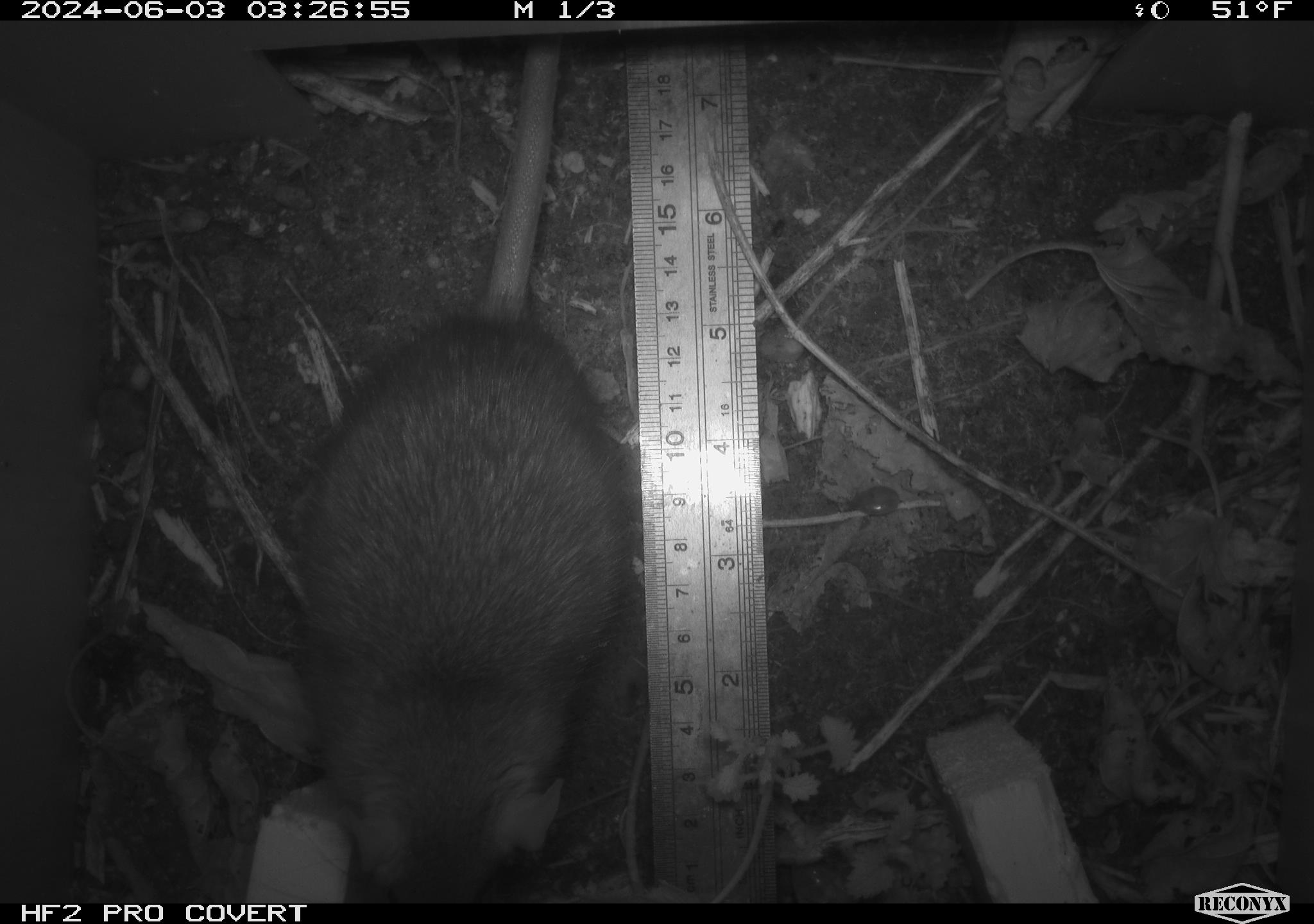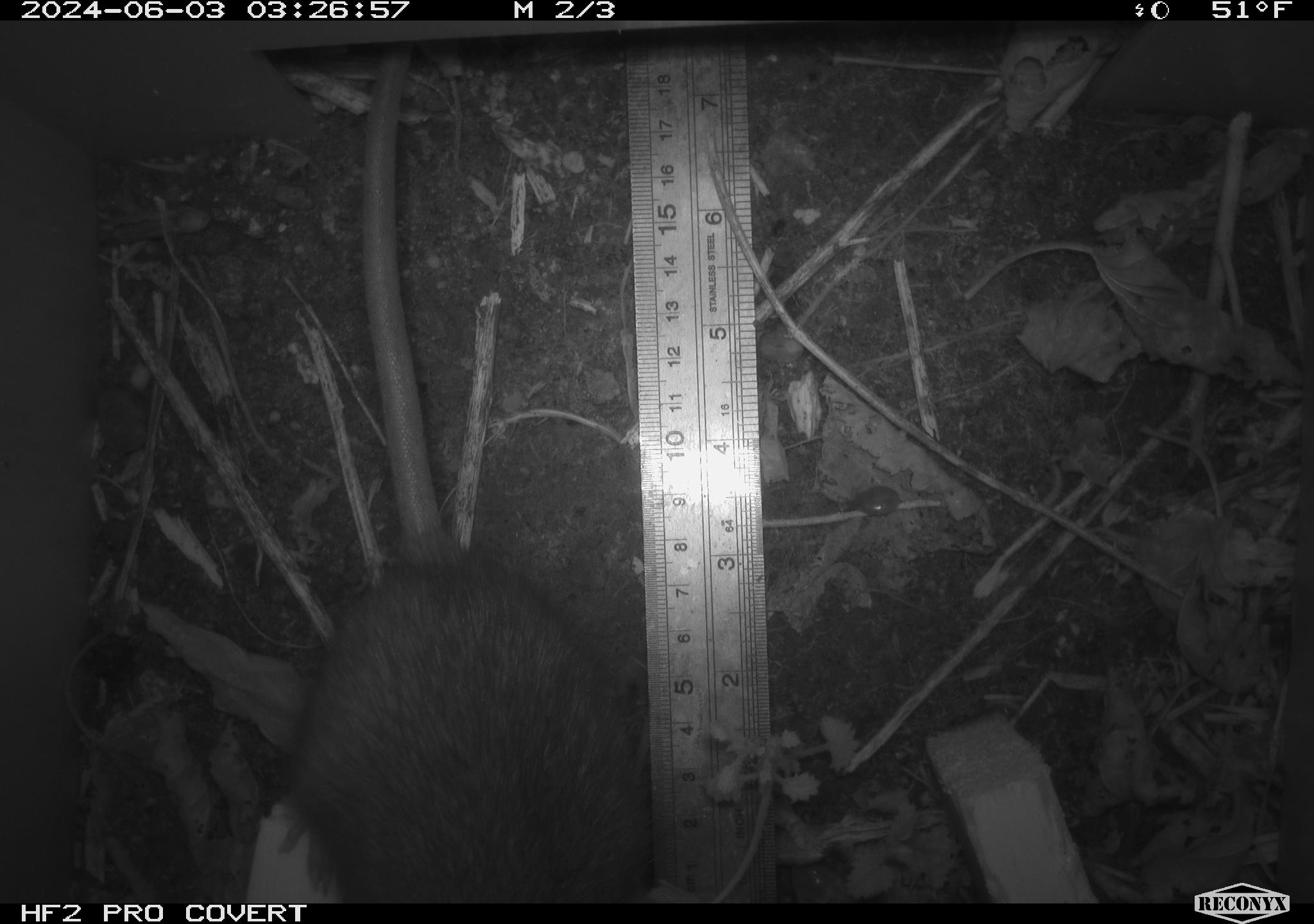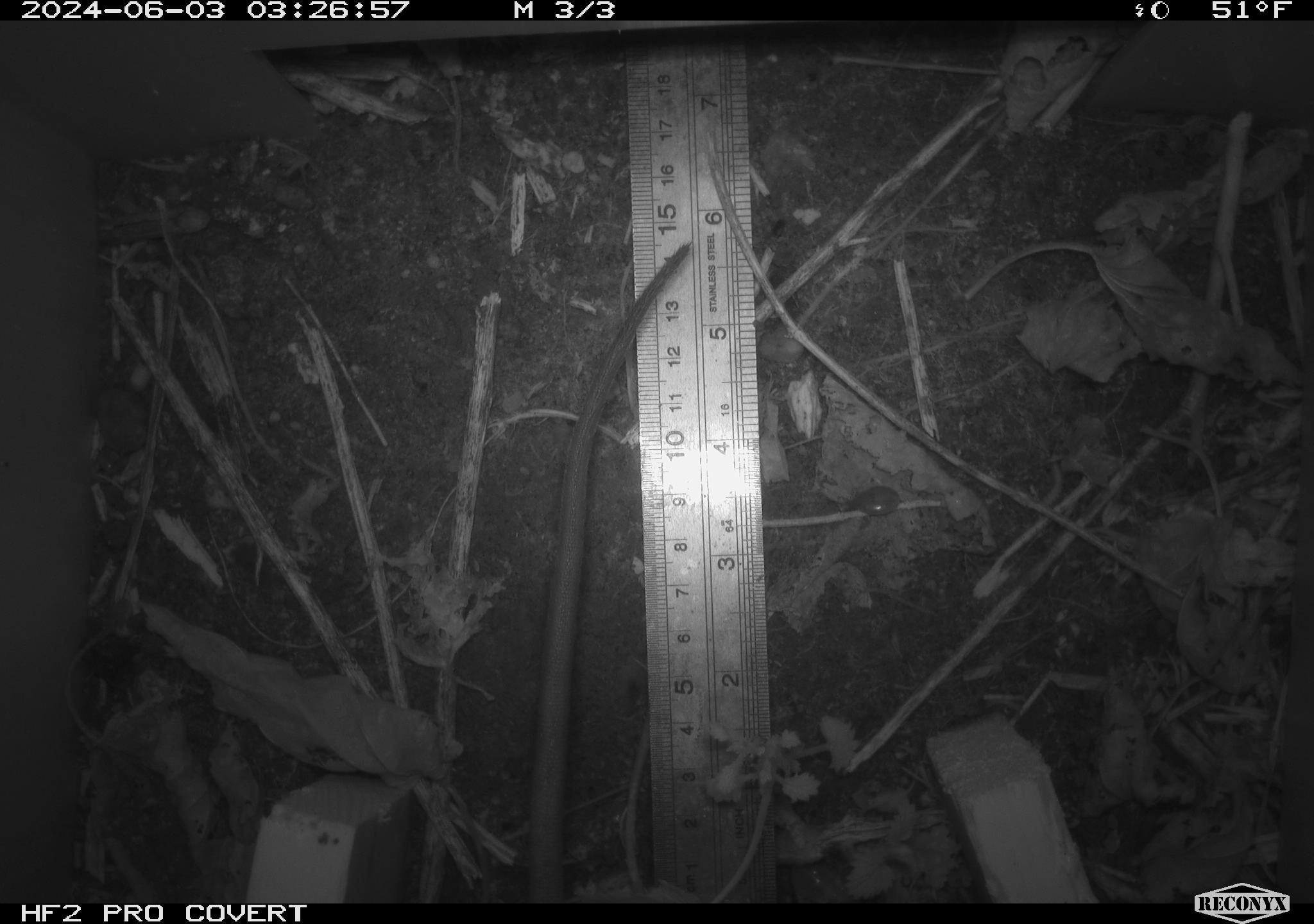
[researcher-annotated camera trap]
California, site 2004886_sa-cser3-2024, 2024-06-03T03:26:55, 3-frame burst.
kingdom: Animalia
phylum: Chordata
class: Mammalia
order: Rodentia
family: Muridae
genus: Rattus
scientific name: Rattus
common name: rat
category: rattus species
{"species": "rattus species (rat) (Rattus)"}